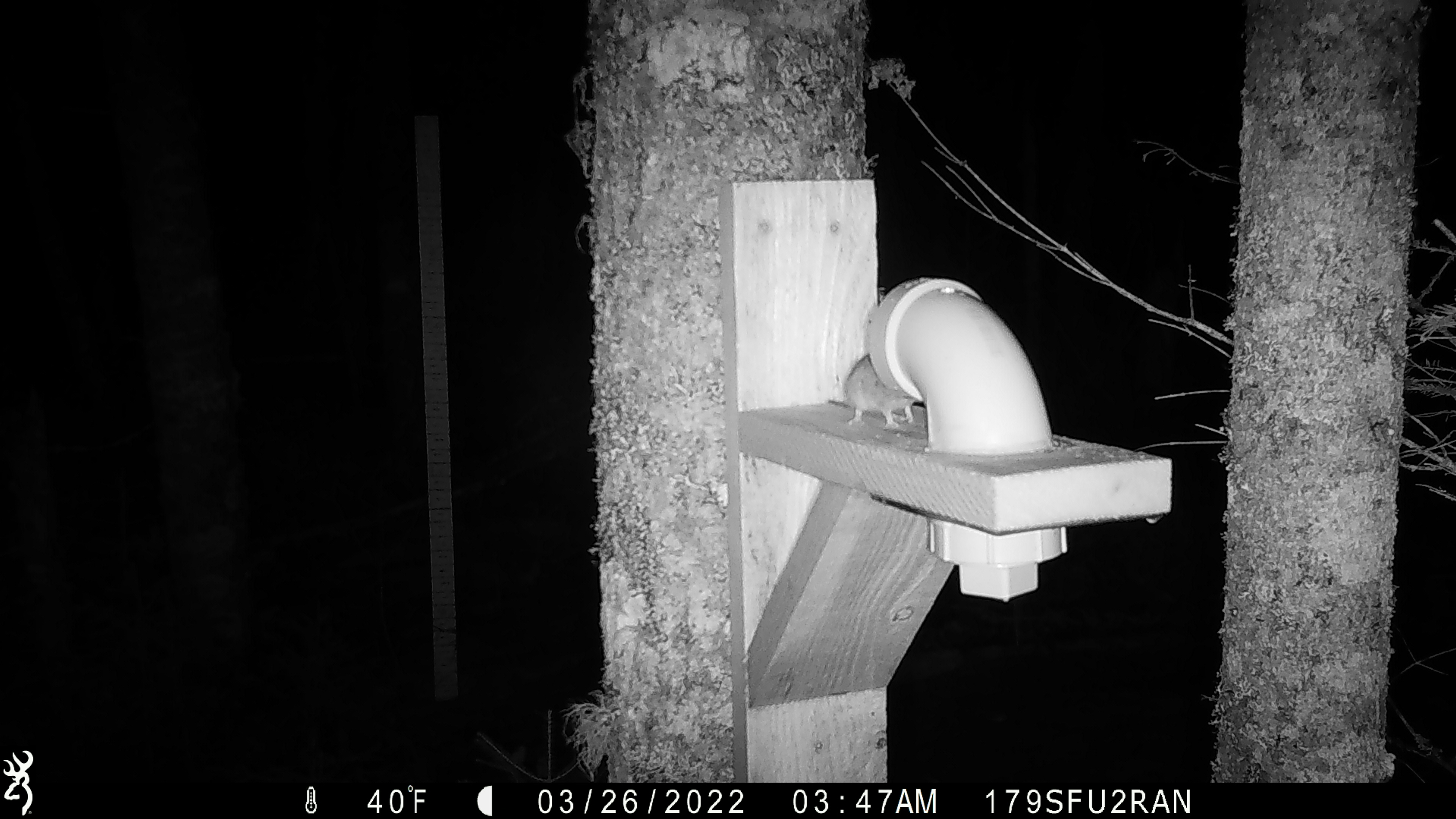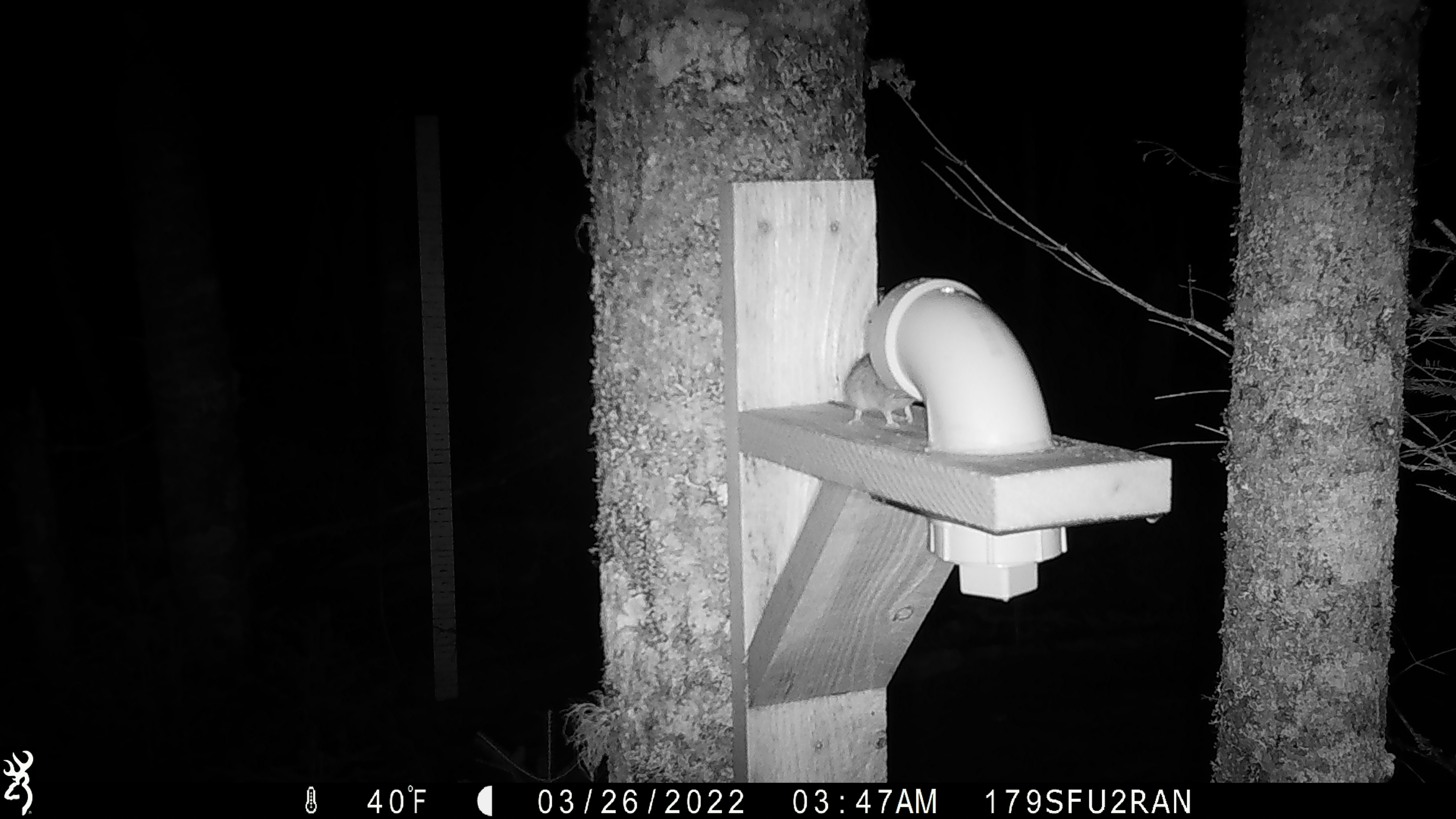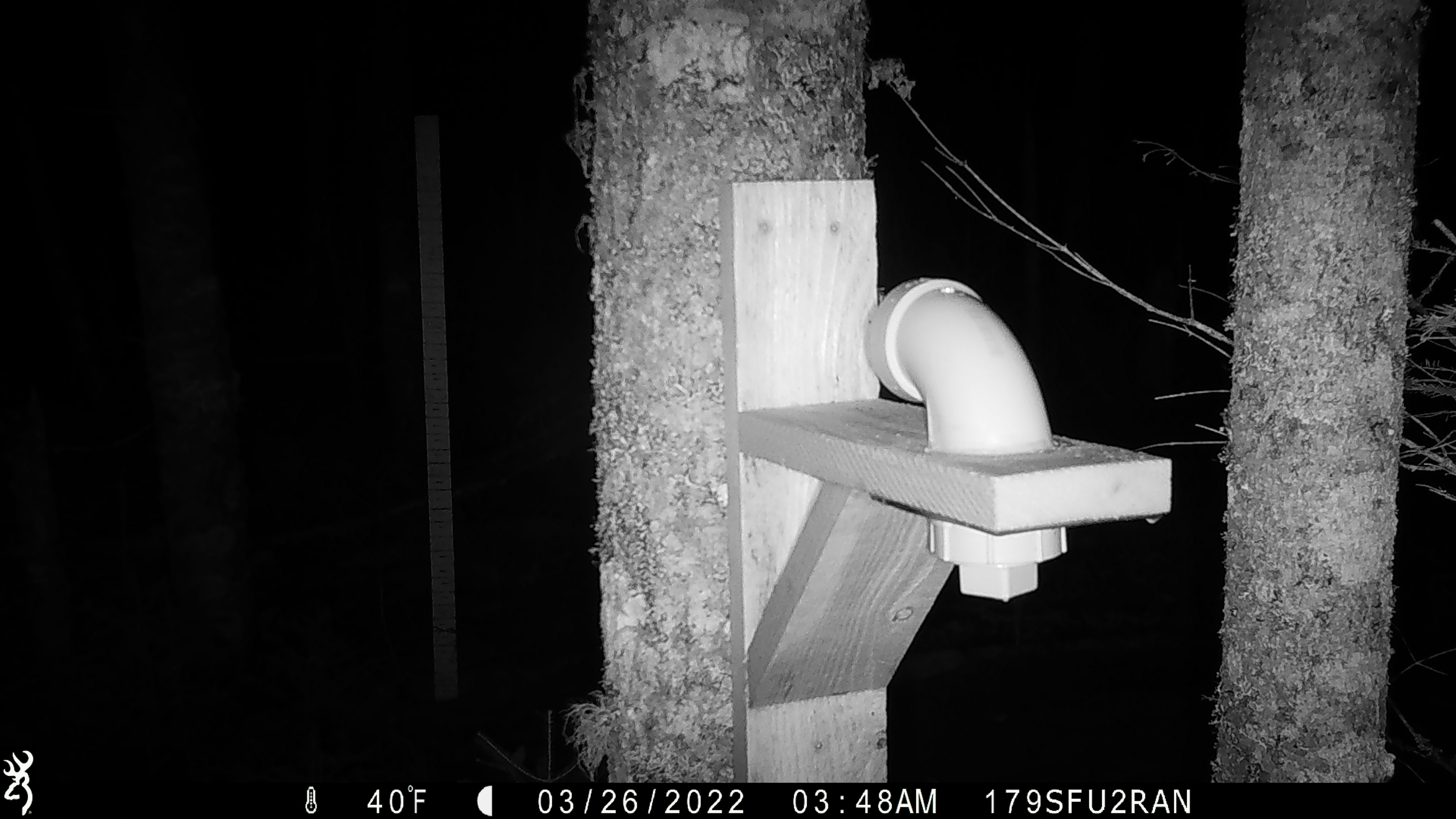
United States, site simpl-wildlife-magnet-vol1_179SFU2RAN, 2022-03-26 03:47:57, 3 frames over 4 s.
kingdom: Animalia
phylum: Chordata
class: Mammalia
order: Rodentia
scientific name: Rodentia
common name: mouse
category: mouse sp.